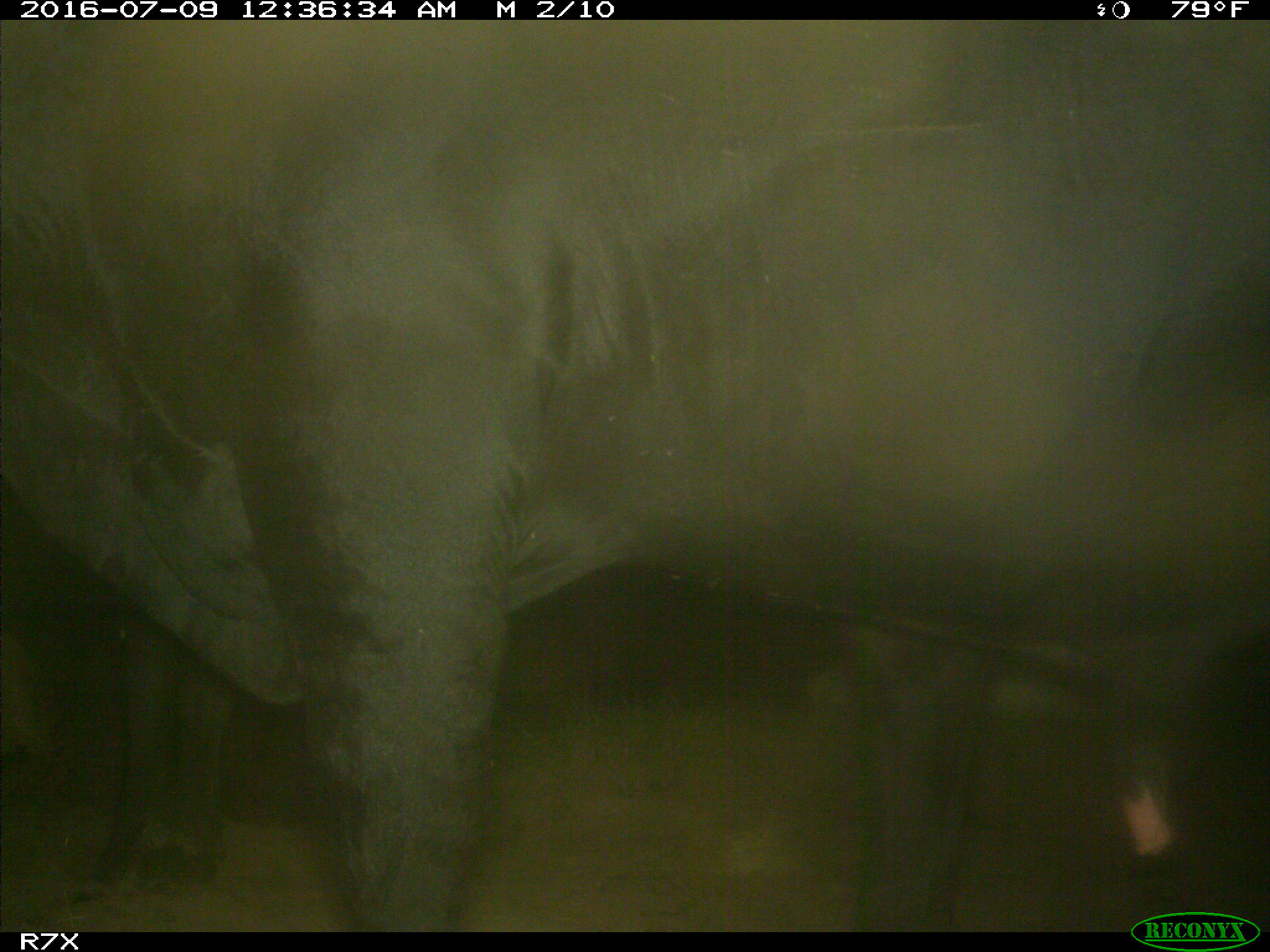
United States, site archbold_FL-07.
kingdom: Animalia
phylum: Chordata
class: Mammalia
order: Artiodactyla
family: Bovidae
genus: Bos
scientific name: Bos taurus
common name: domestic cow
Bos taurus (domestic cow).